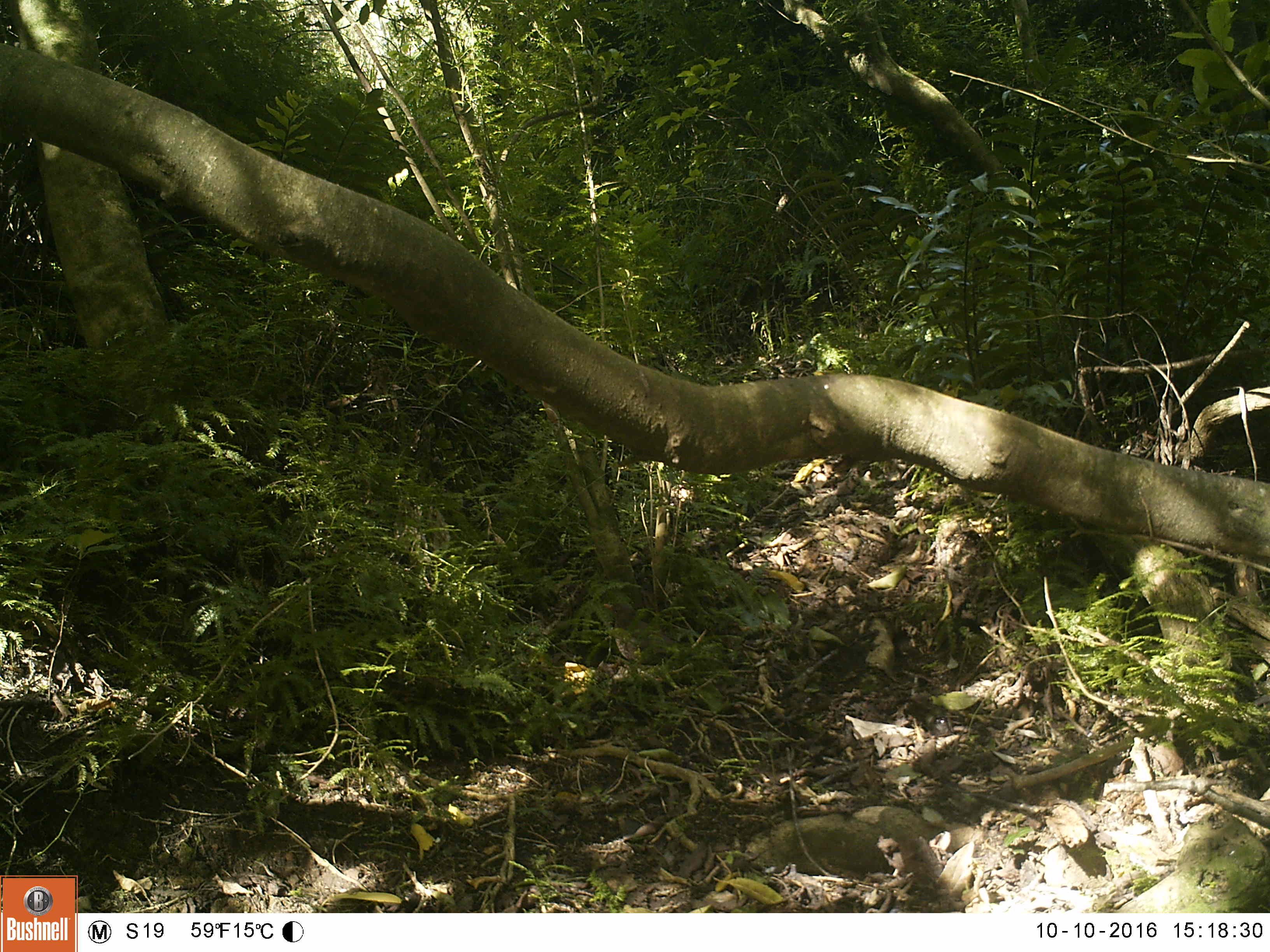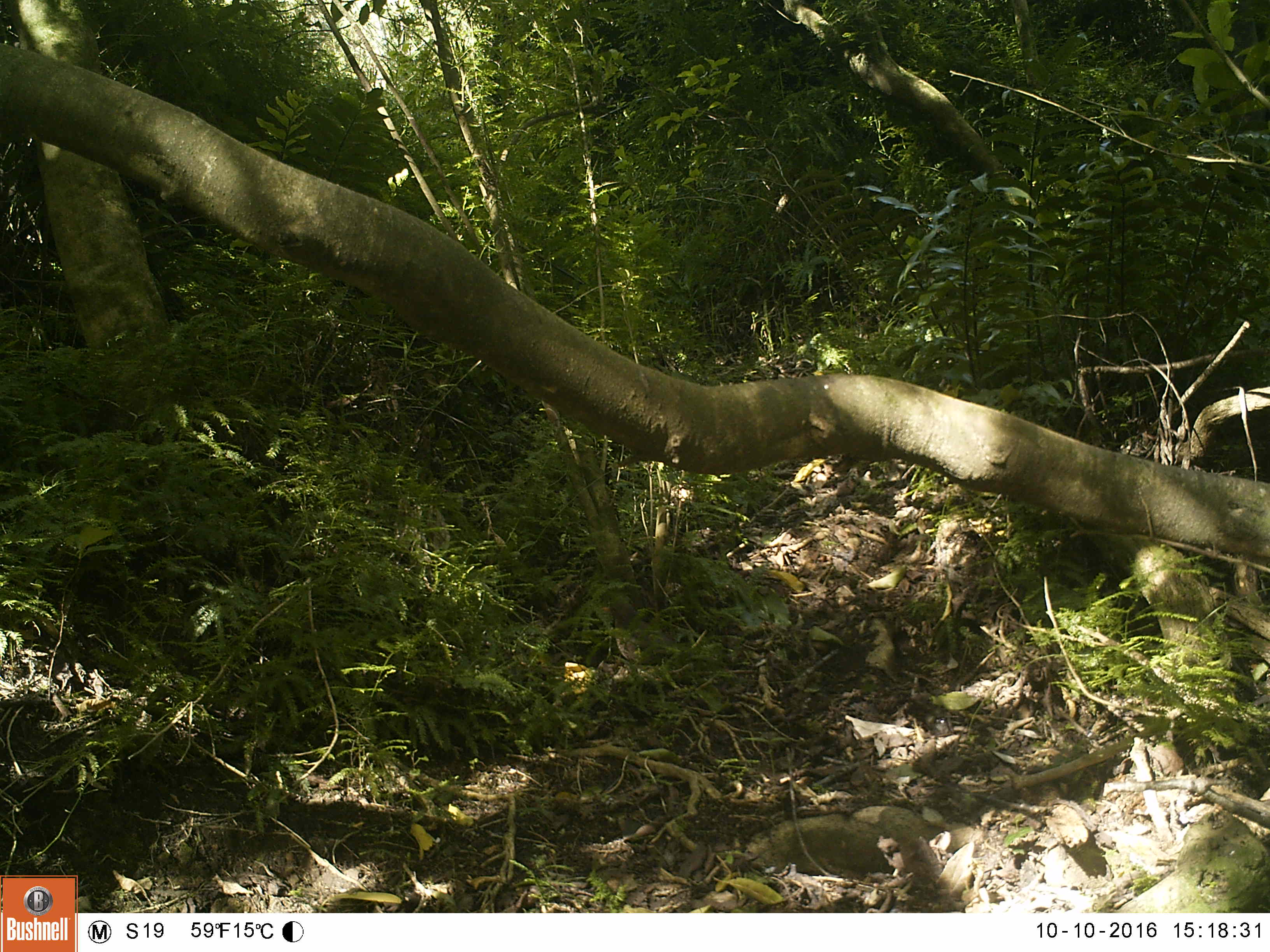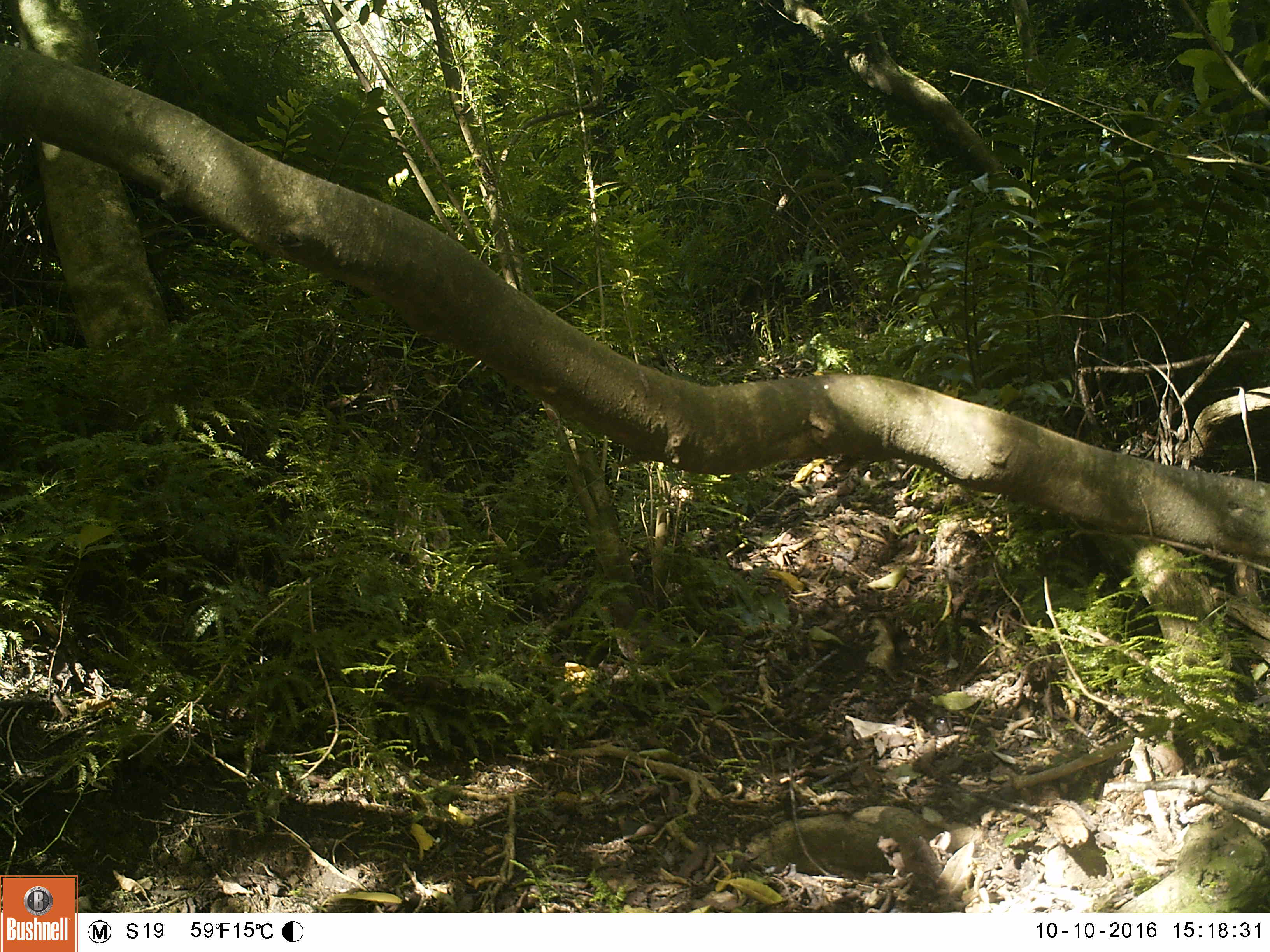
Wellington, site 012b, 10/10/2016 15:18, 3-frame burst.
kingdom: Animalia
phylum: Chordata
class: Aves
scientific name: Aves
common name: bird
Bird (Aves).